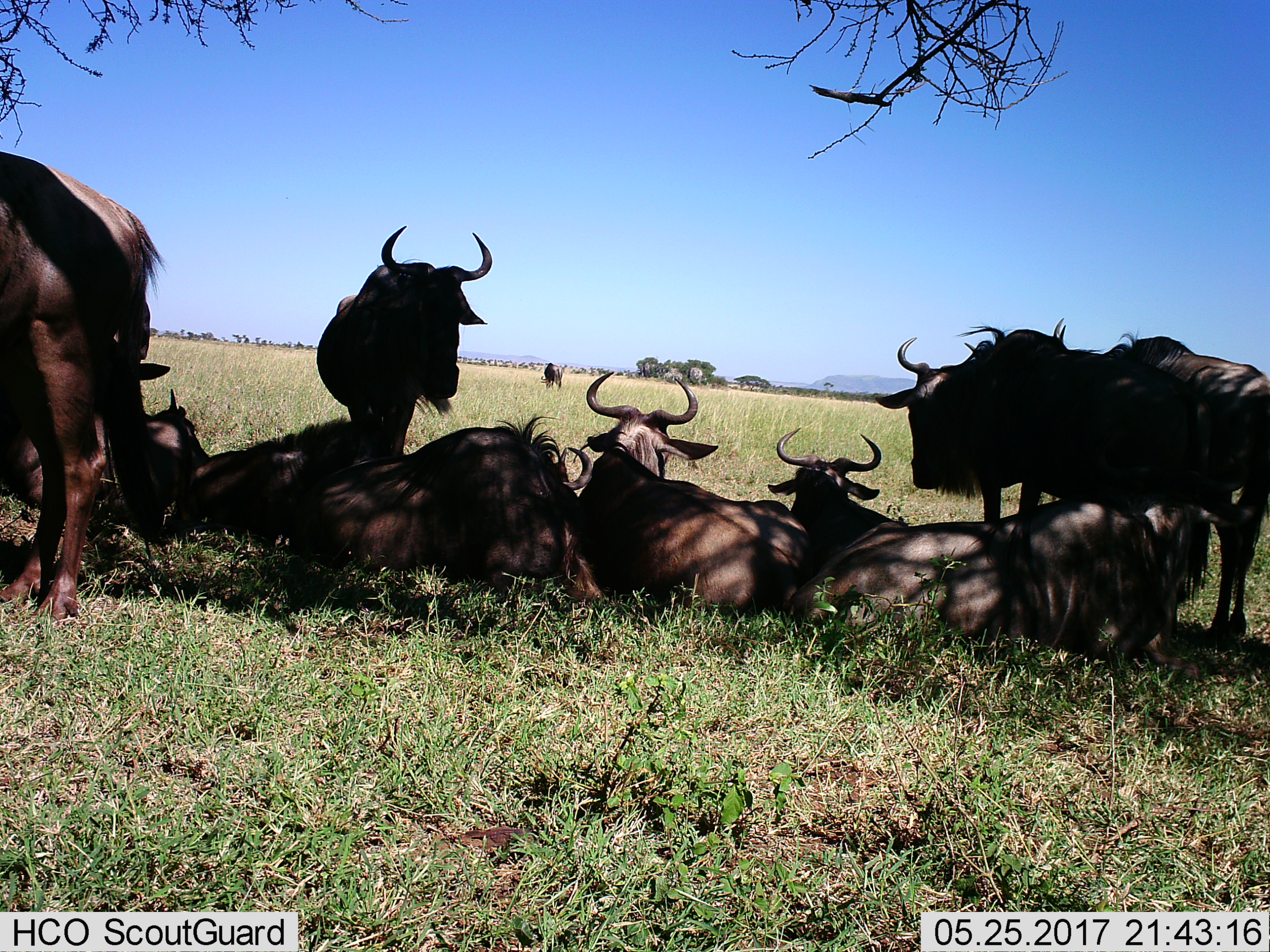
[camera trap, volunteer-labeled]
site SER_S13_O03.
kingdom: Animalia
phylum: Chordata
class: Mammalia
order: Artiodactyla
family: Bovidae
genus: Connochaetes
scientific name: Connochaetes taurinus taurinus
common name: blue wildebeest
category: wildebeestblue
Wildebeestblue (blue wildebeest) (Connochaetes taurinus taurinus), count 8. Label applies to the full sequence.